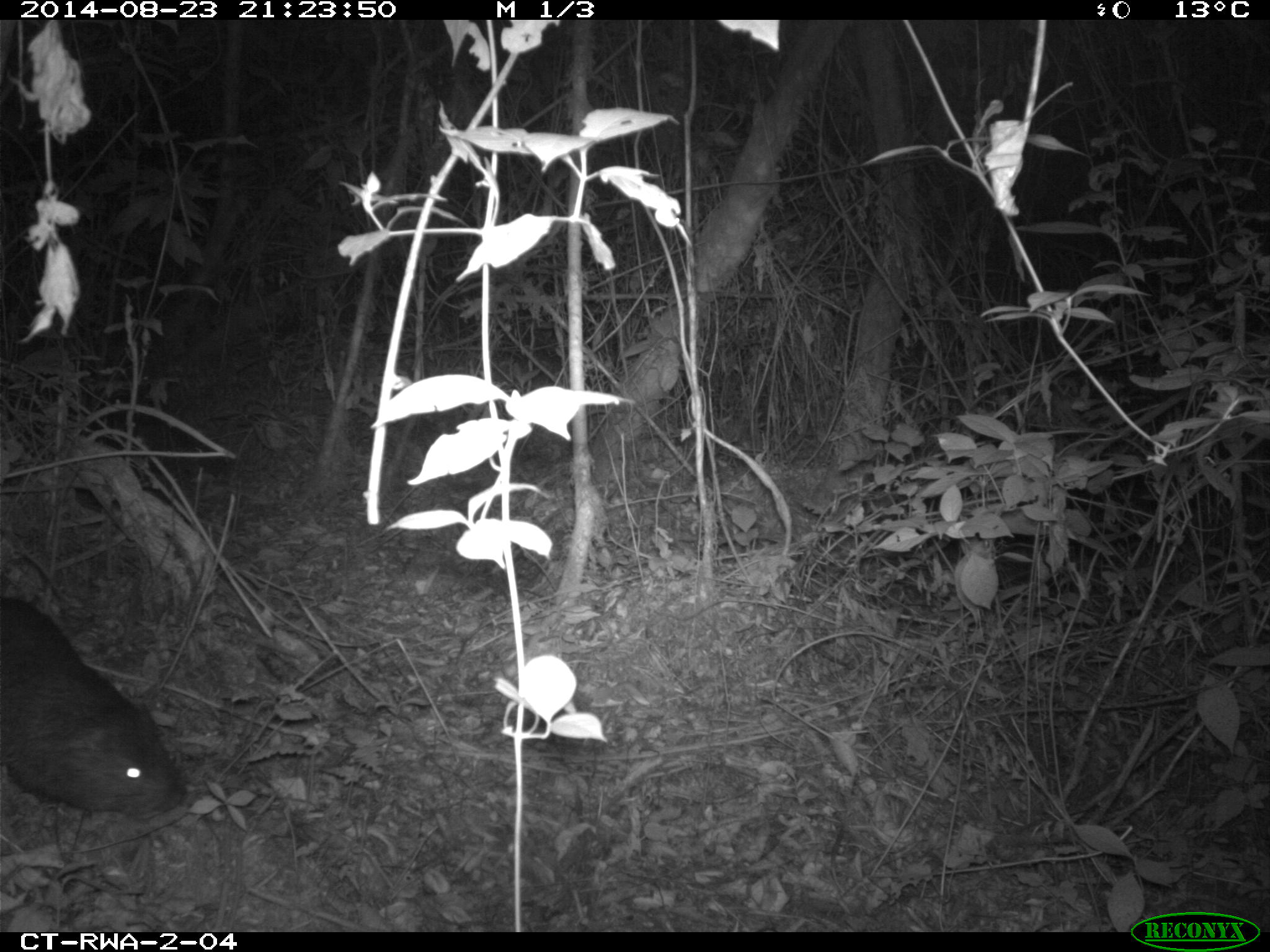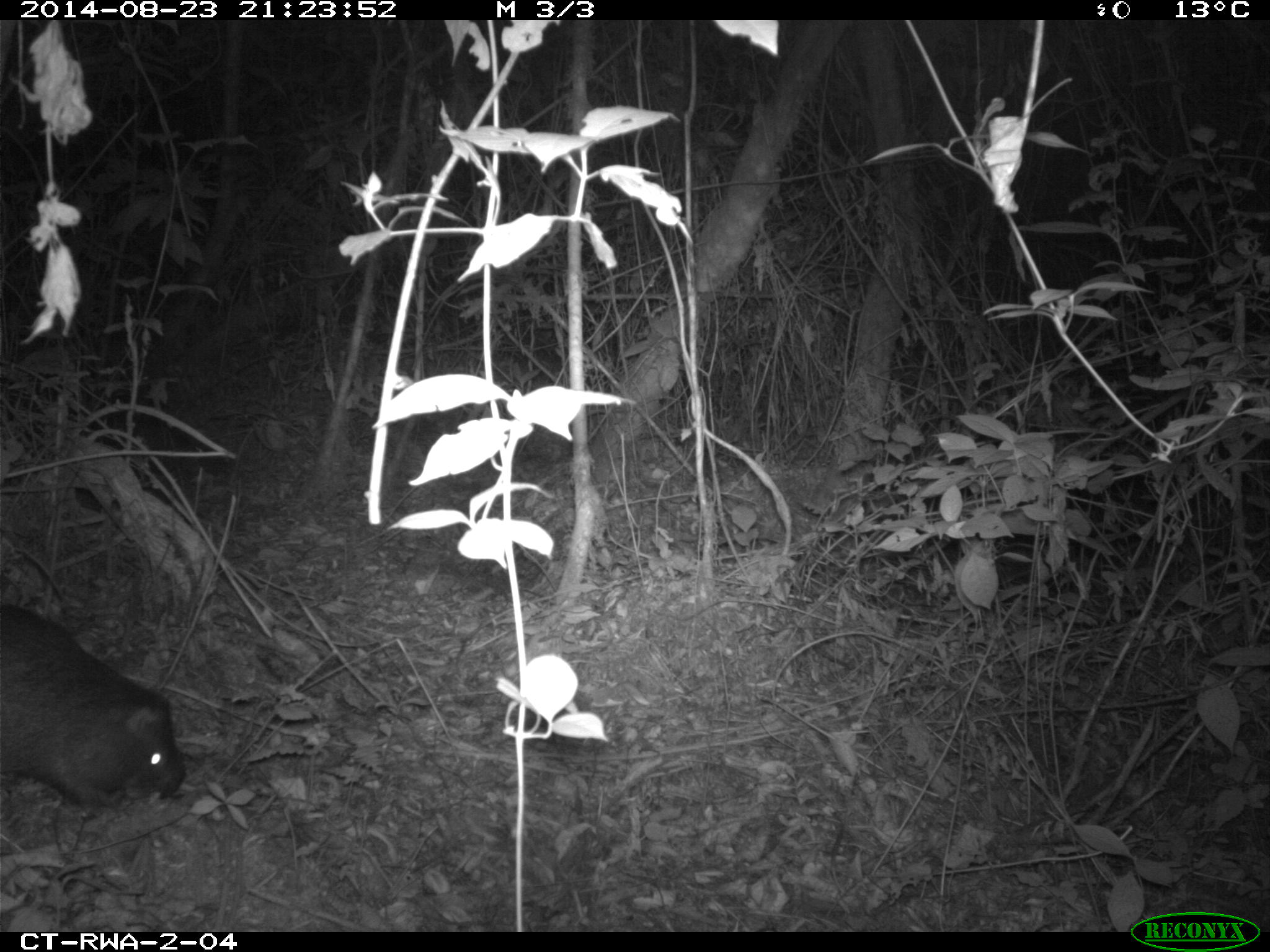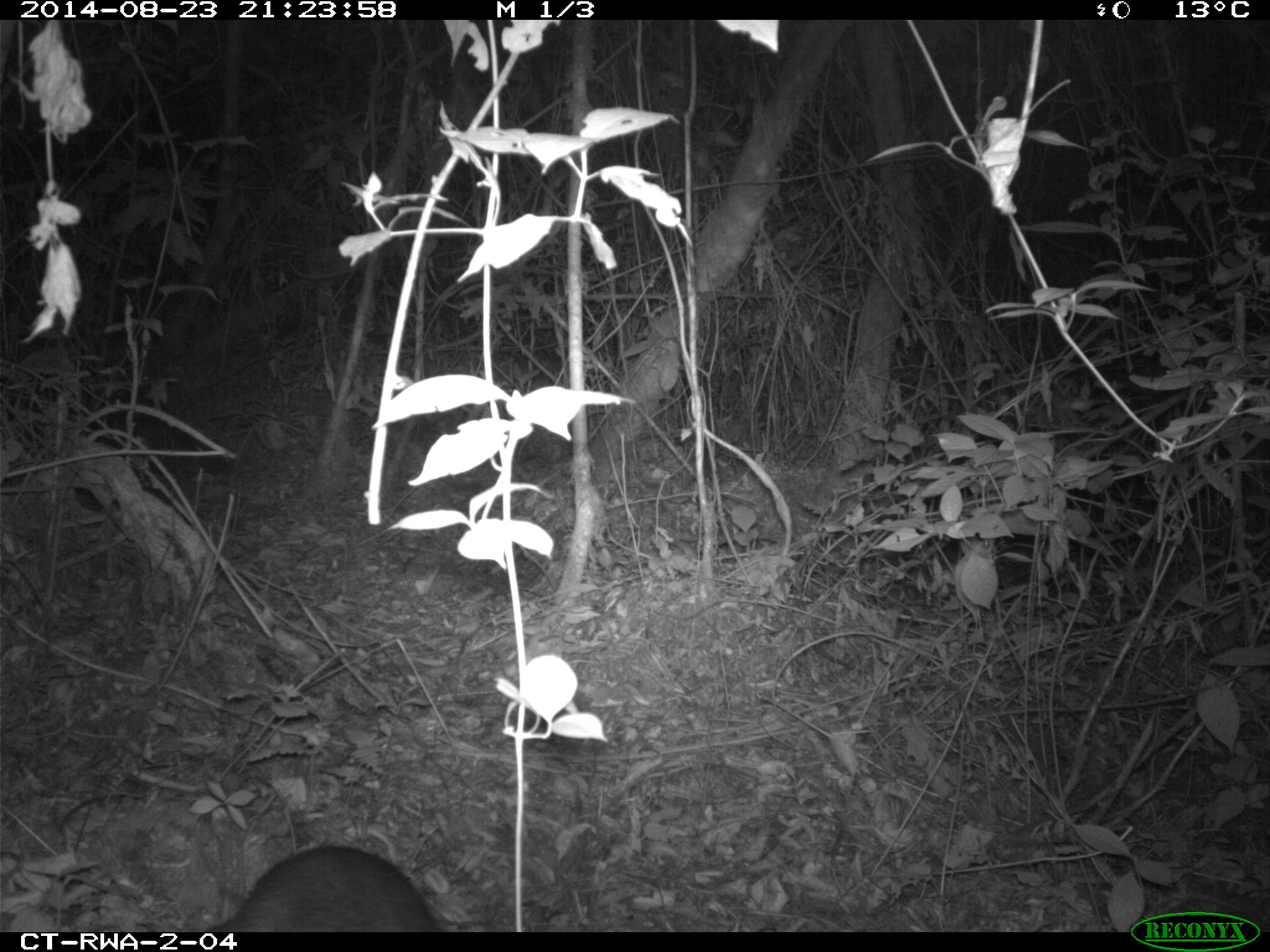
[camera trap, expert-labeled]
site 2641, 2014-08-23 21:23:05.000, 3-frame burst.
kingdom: Animalia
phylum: Chordata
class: Mammalia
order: Rodentia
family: Nesomyidae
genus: Cricetomys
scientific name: Cricetomys gambianus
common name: african giant pouched rat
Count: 1.